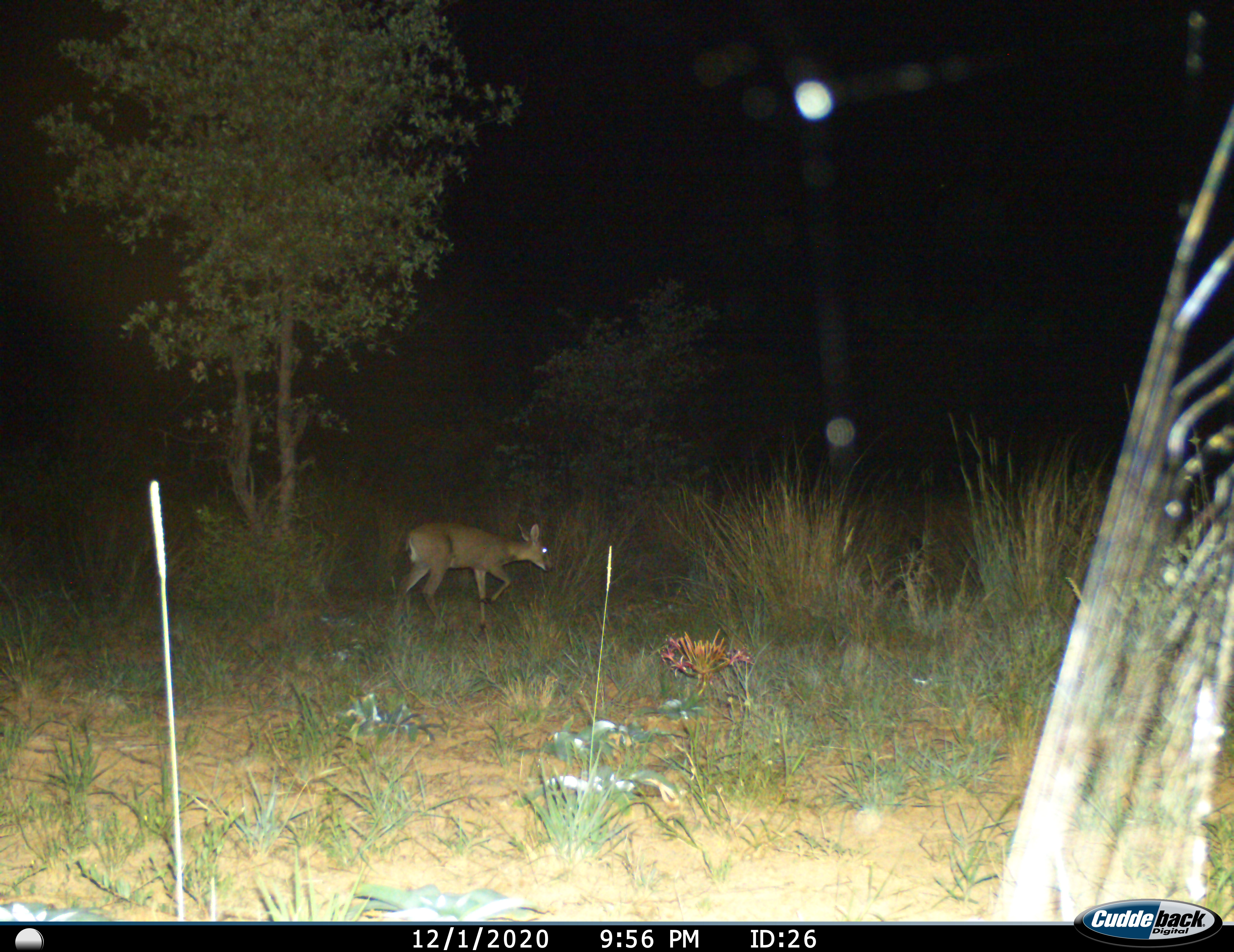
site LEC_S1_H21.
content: unidentified animal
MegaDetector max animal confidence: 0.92